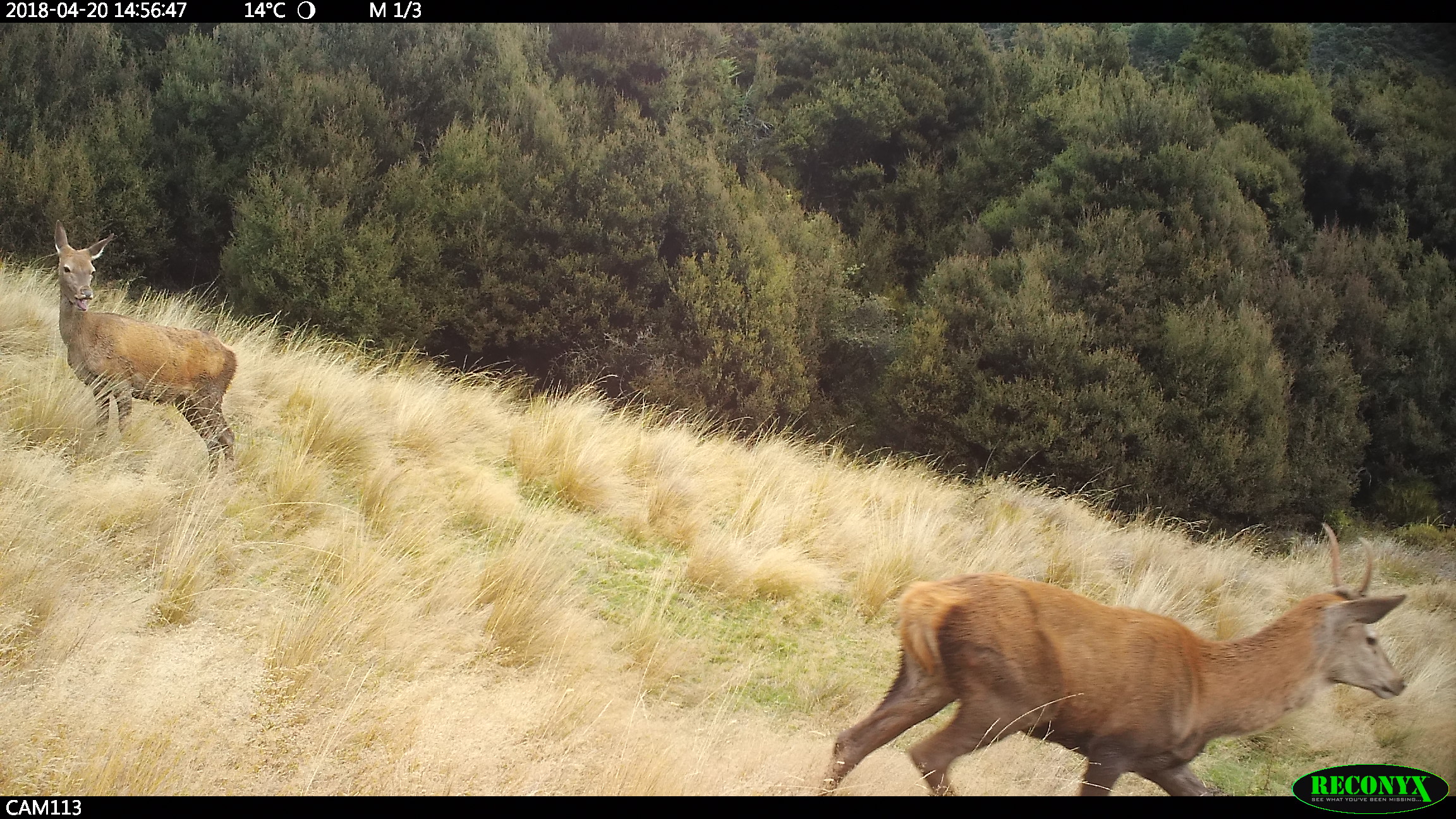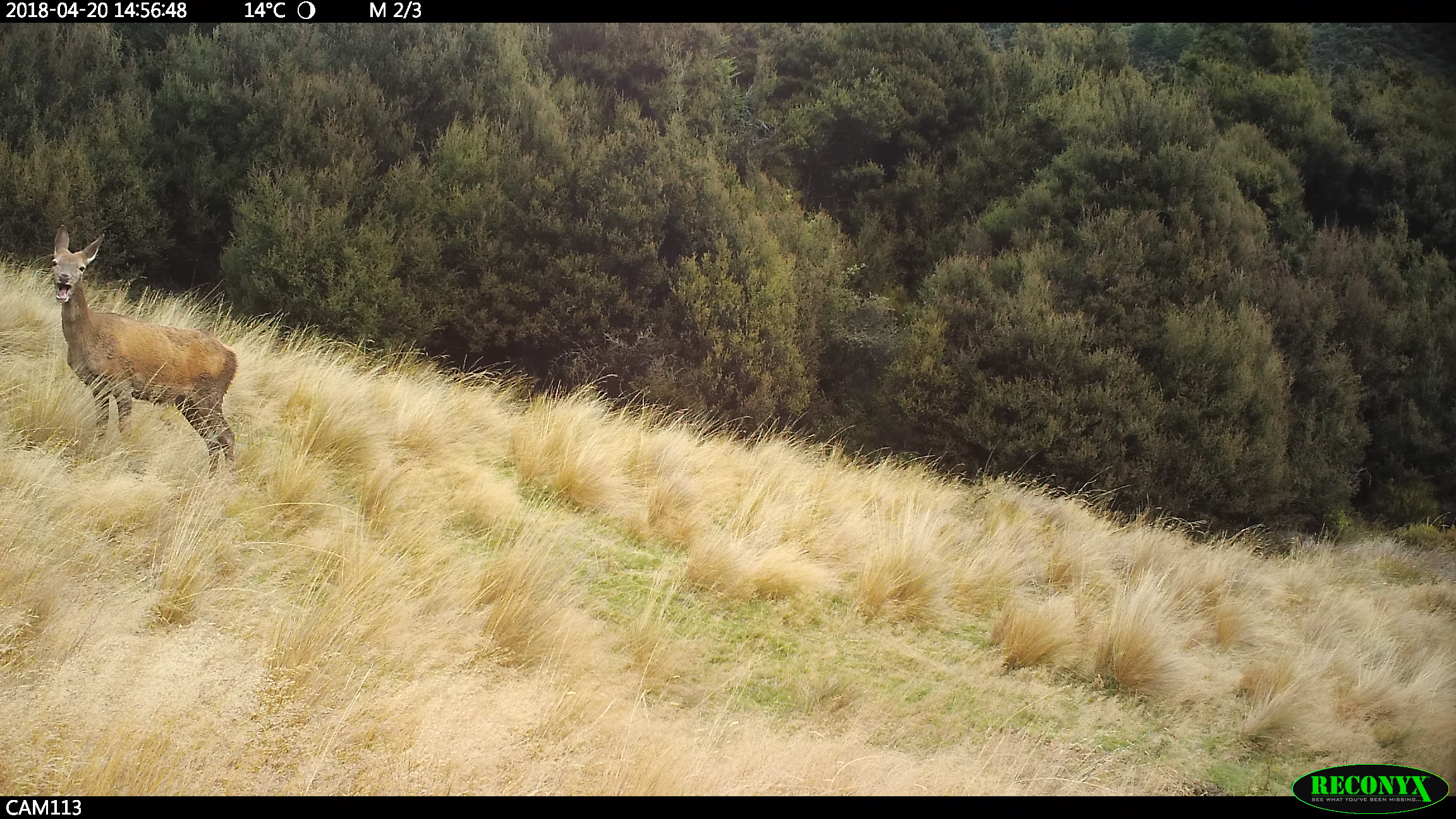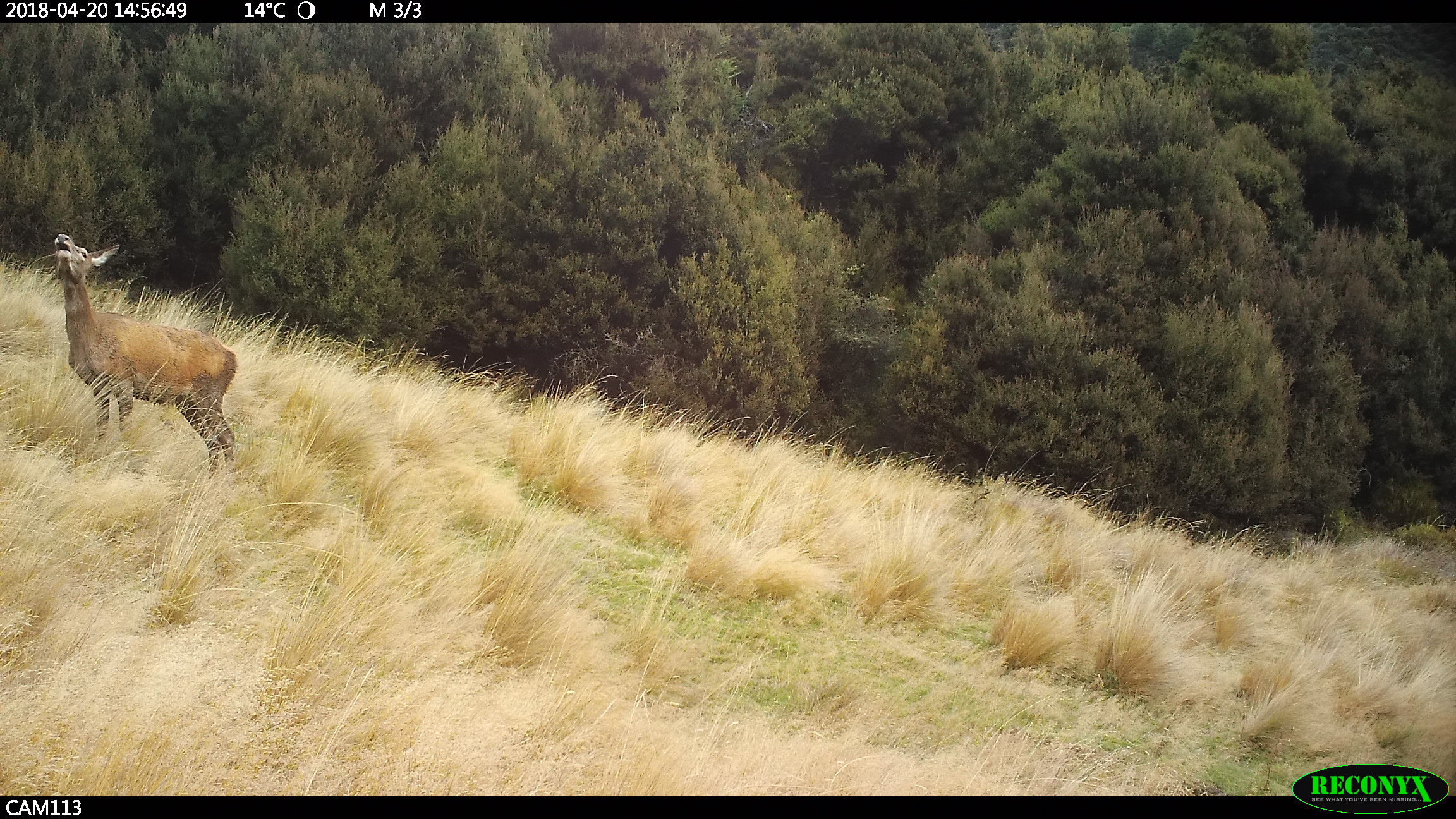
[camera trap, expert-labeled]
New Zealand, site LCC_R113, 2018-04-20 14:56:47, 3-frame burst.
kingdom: Animalia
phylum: Chordata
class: Mammalia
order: Artiodactyla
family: Cervidae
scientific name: Cervidae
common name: deer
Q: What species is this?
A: Deer (Cervidae).